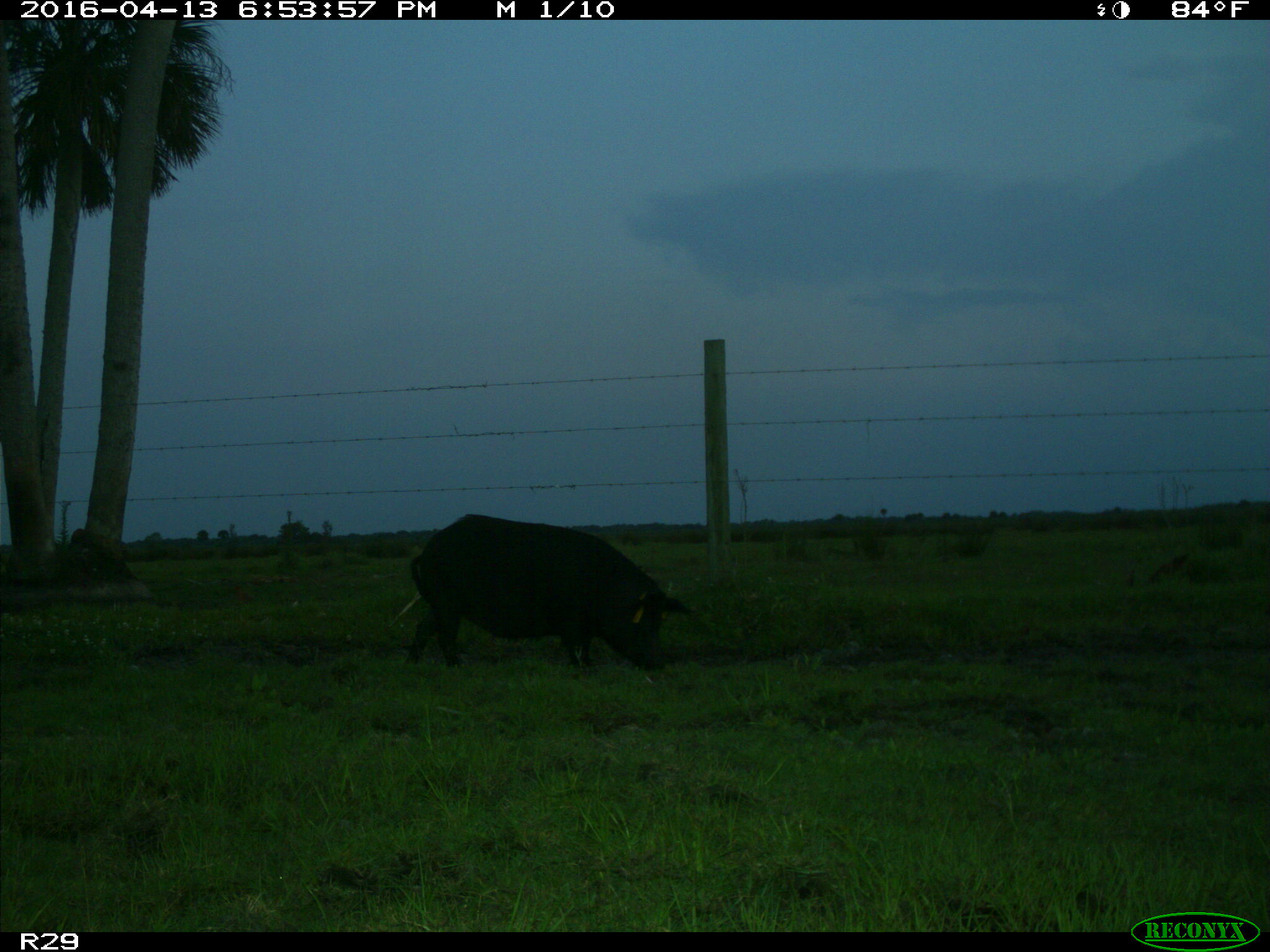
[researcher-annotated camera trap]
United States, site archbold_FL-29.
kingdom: Animalia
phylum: Chordata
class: Mammalia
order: Artiodactyla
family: Suidae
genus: Sus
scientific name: Sus scrofa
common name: wild boar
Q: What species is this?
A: Sus scrofa (wild boar).